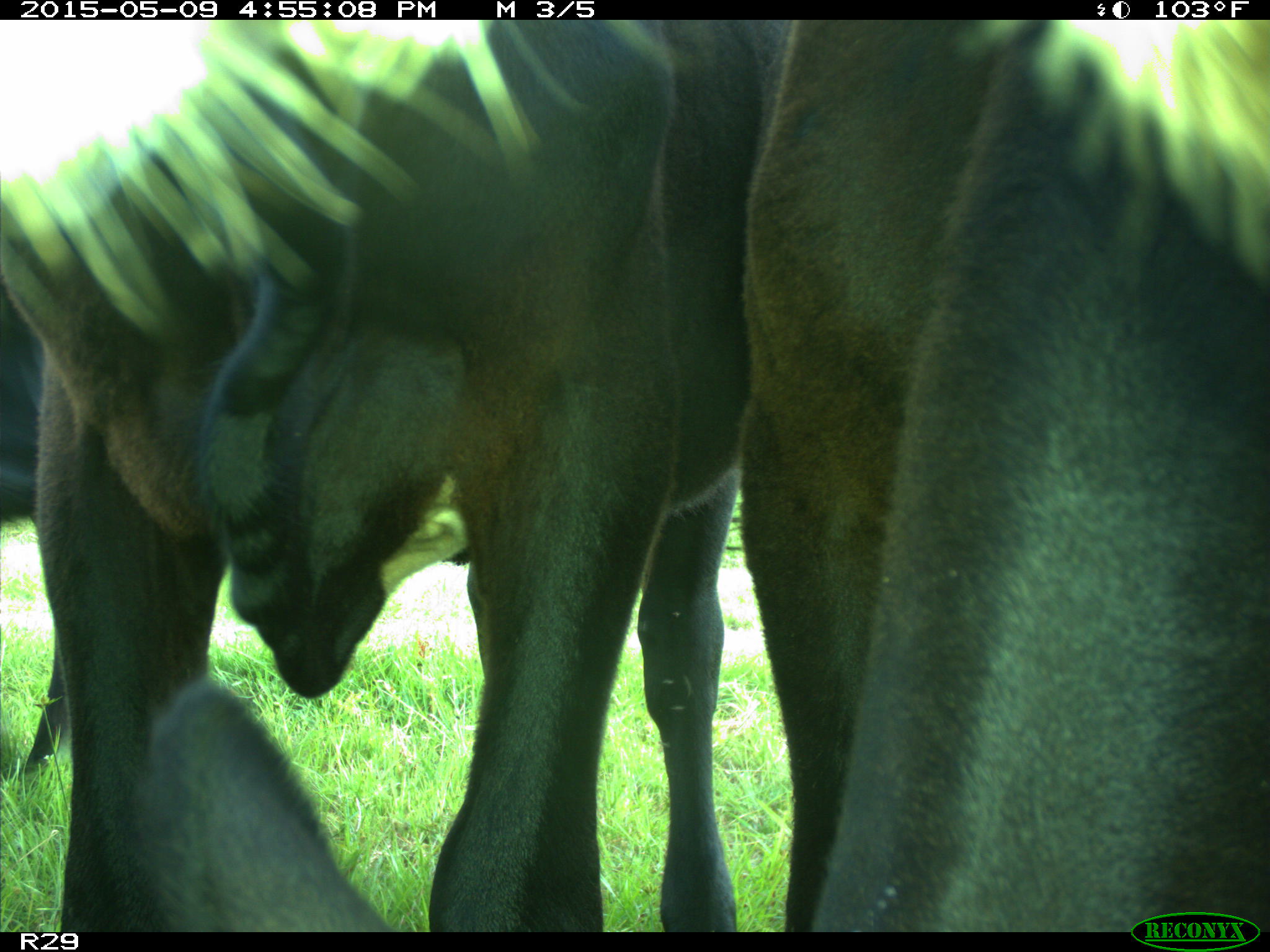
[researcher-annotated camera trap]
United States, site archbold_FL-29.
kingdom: Animalia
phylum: Chordata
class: Mammalia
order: Artiodactyla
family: Bovidae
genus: Bos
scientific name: Bos taurus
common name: domestic cow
Bos taurus (domestic cow).